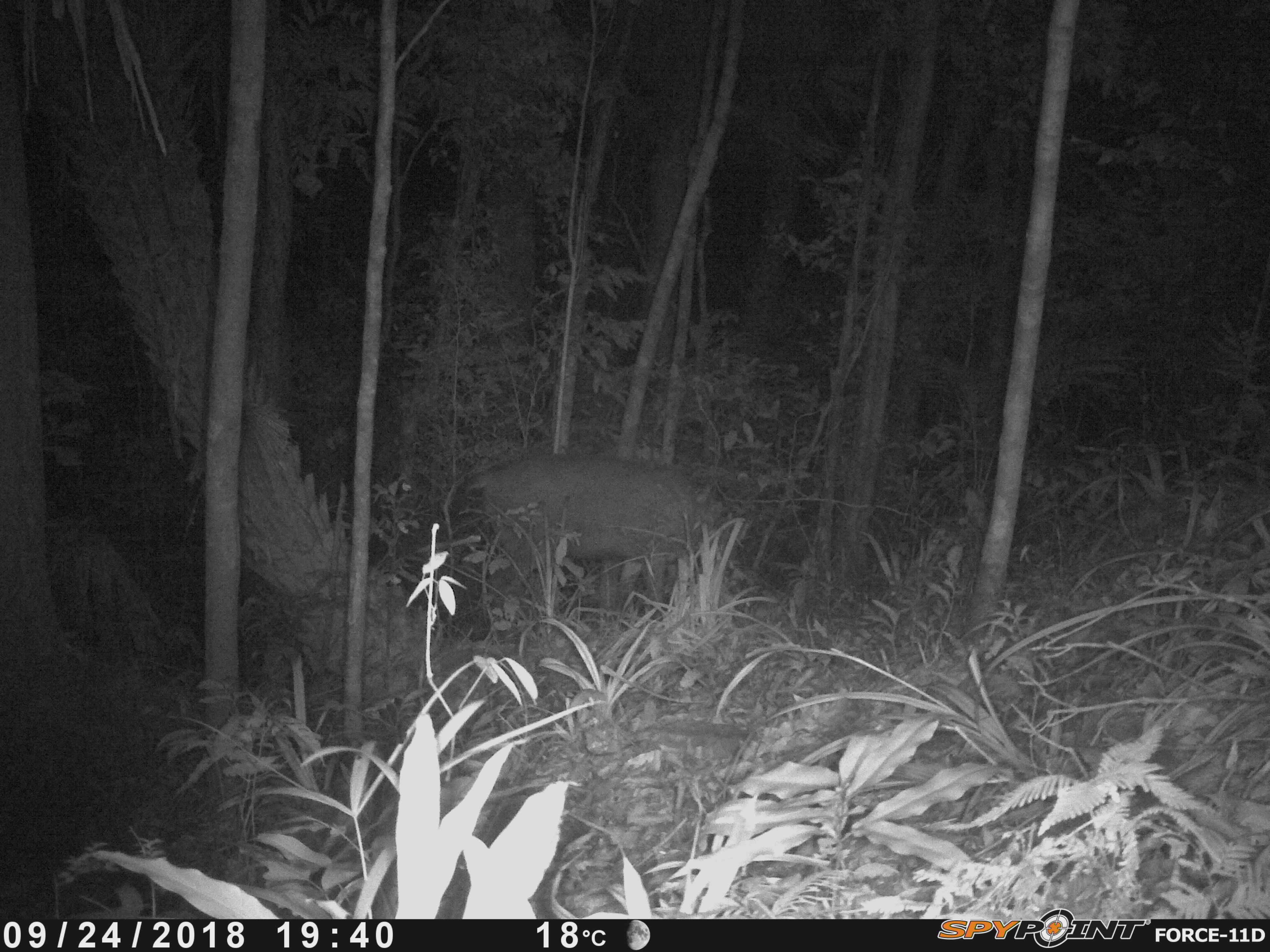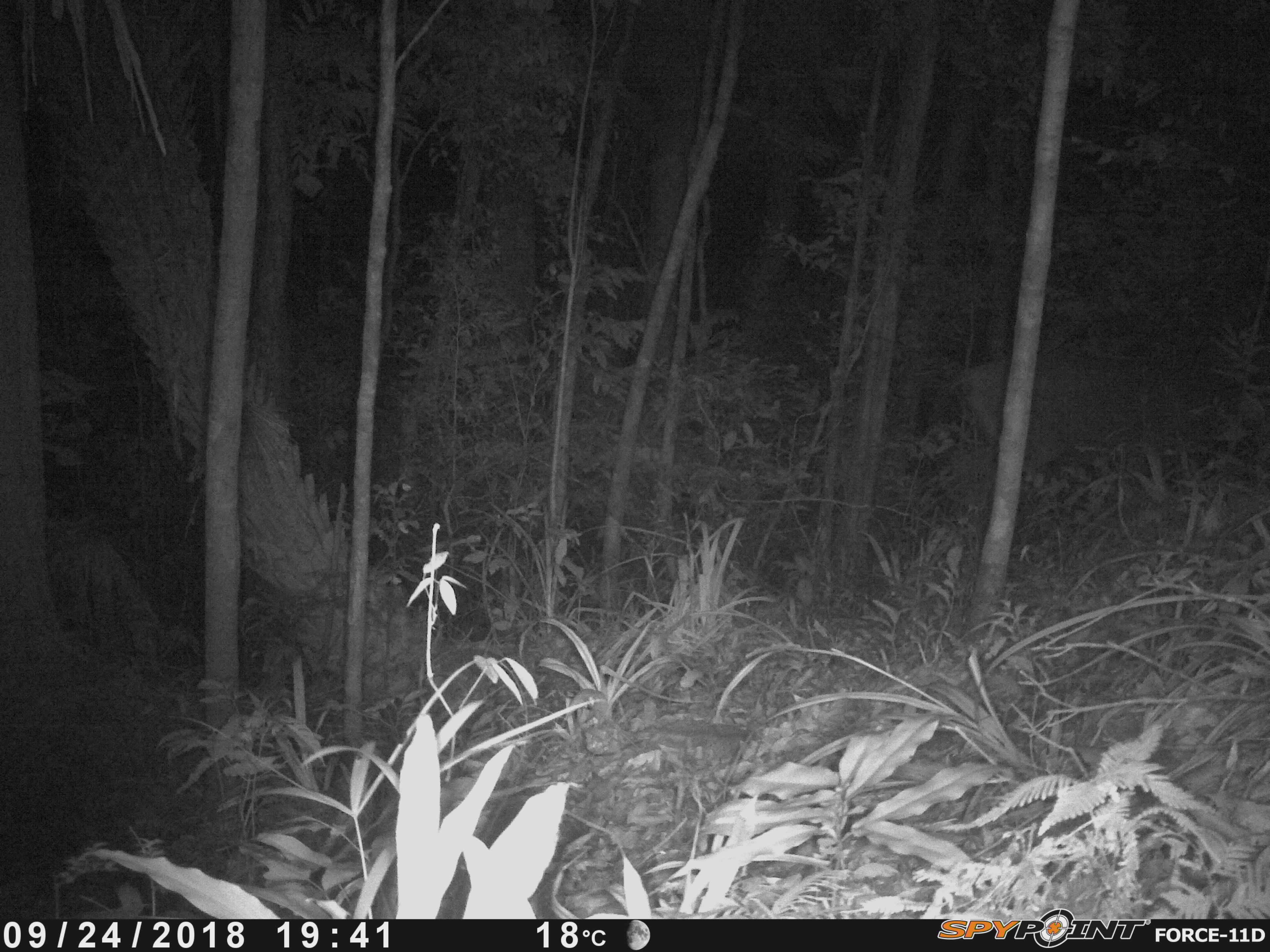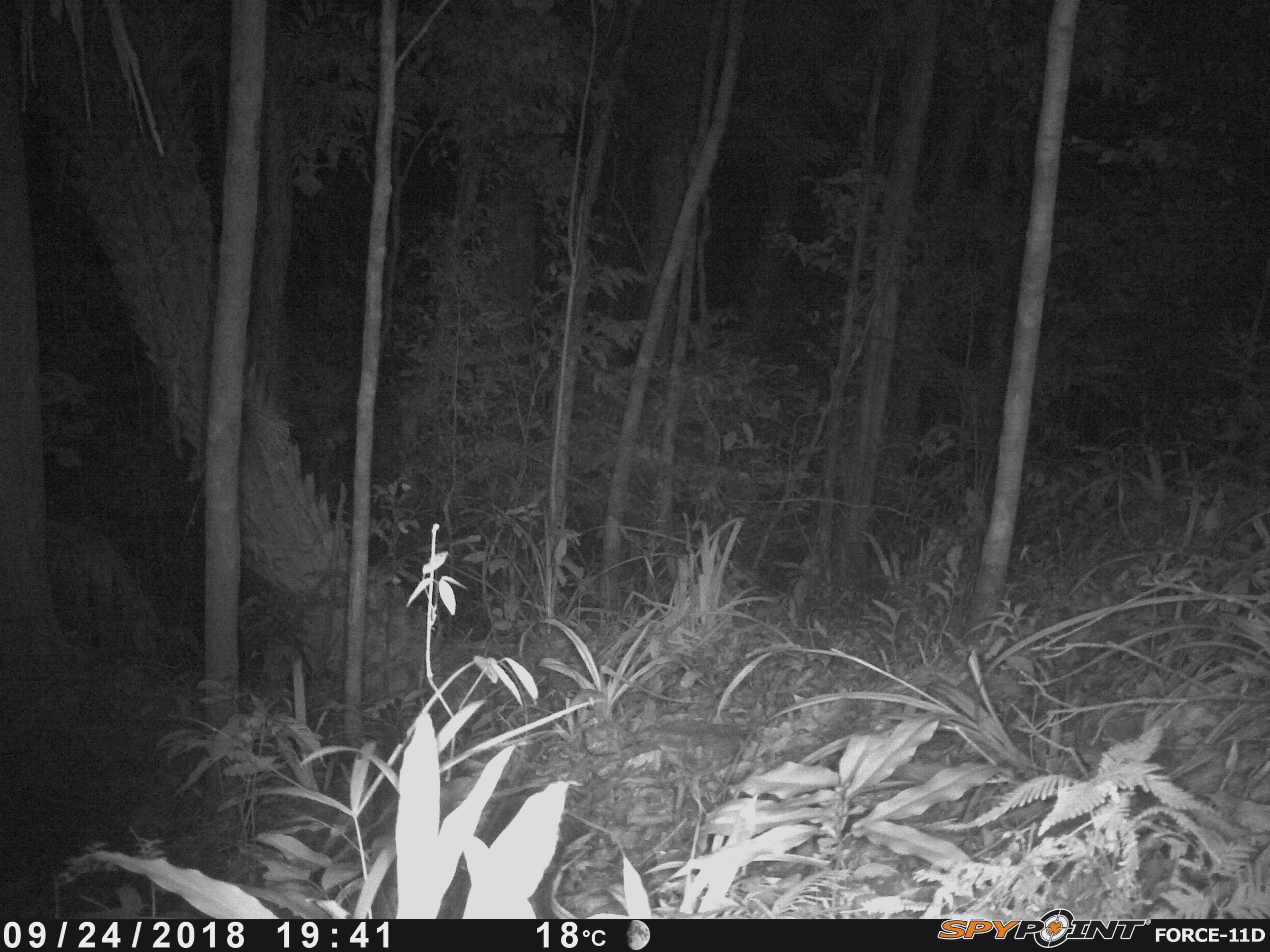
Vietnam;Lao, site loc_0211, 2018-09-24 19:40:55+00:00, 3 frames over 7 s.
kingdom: Animalia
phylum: Chordata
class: Mammalia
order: Artiodactyla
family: Cervidae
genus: Rusa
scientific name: Rusa unicolor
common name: sambar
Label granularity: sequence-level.